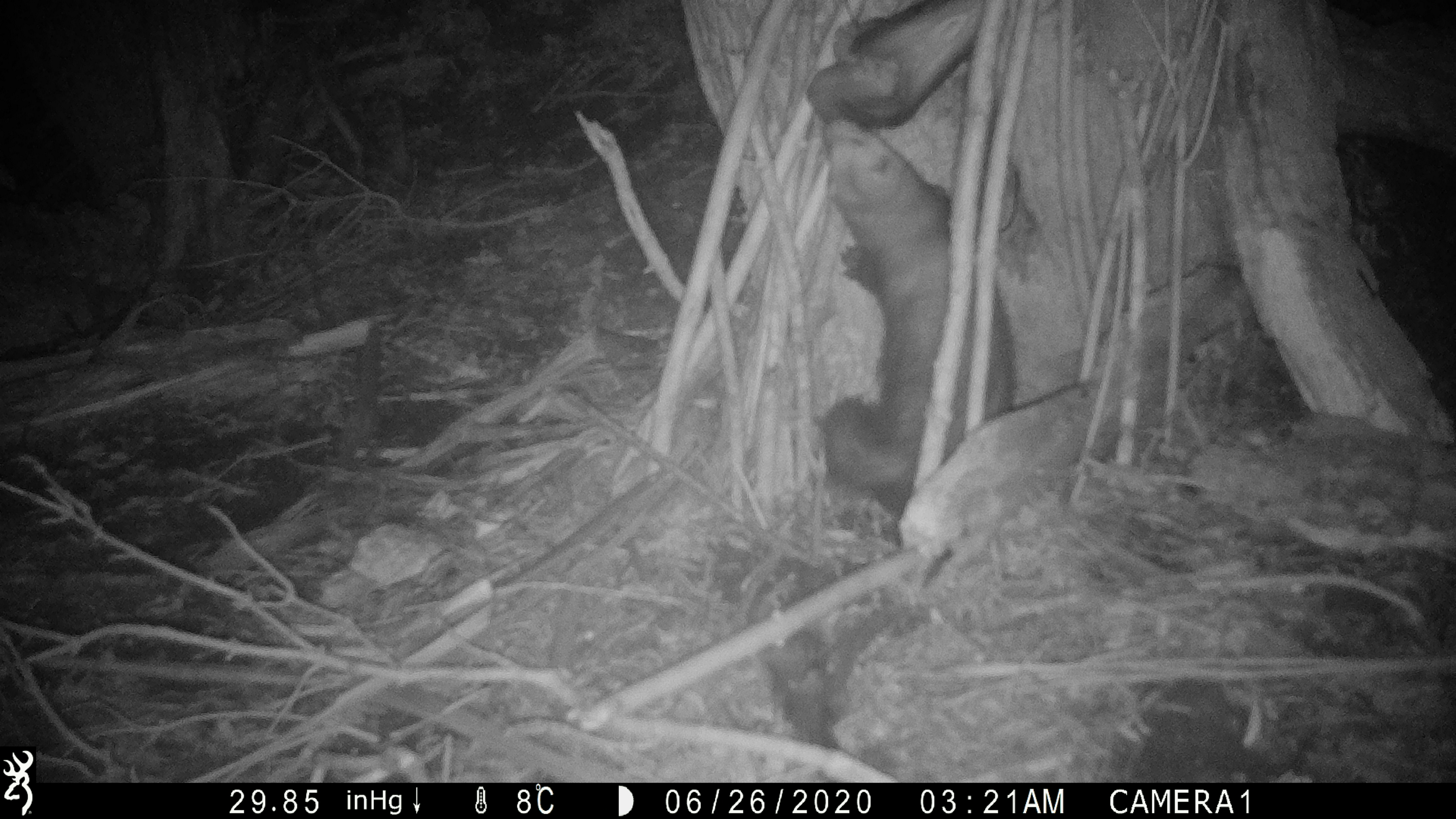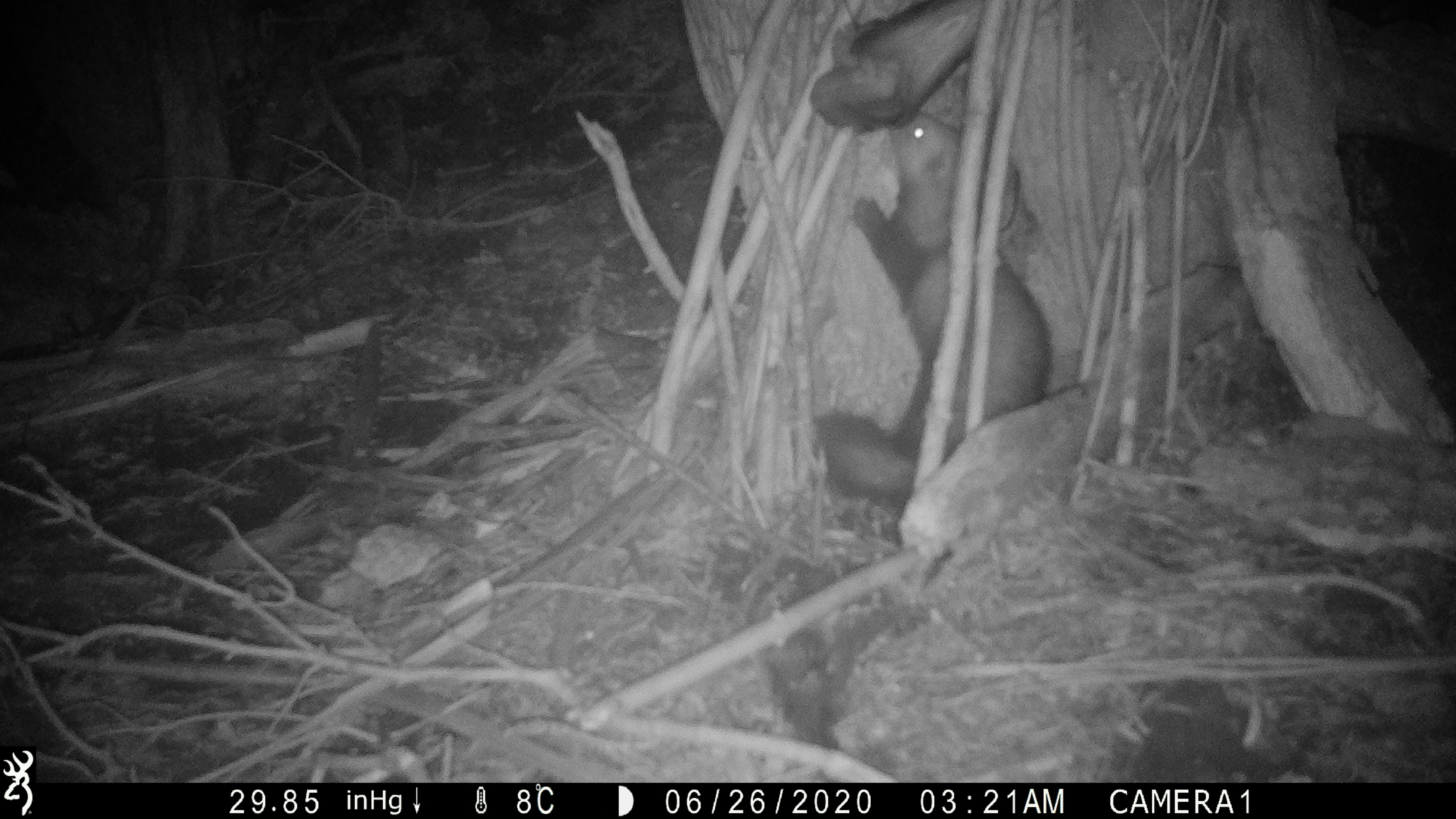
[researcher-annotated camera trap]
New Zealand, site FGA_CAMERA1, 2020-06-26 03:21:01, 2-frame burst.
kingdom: Animalia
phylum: Chordata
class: Mammalia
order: Carnivora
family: Mustelidae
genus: Mustela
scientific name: Mustela furo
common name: ferret